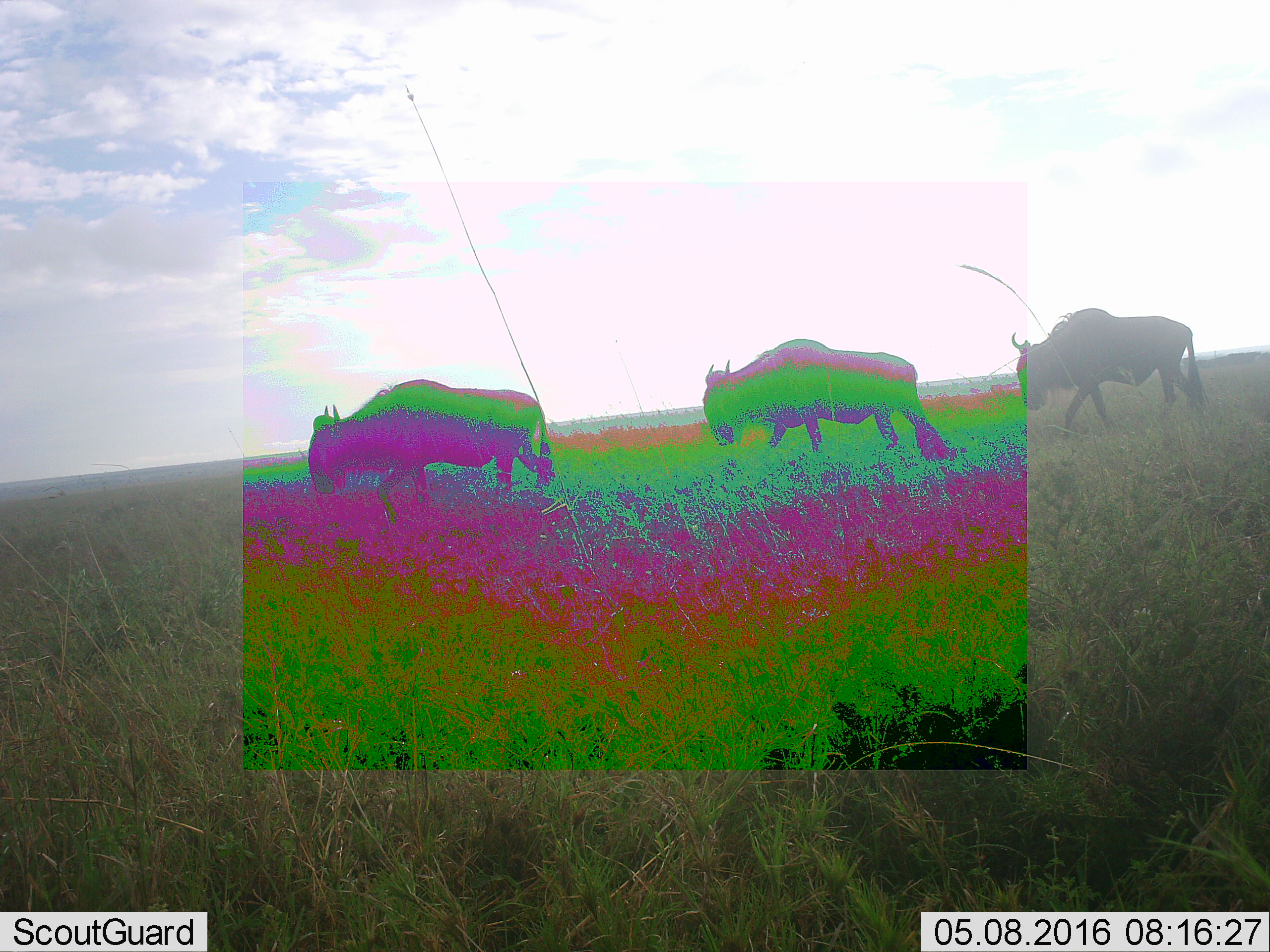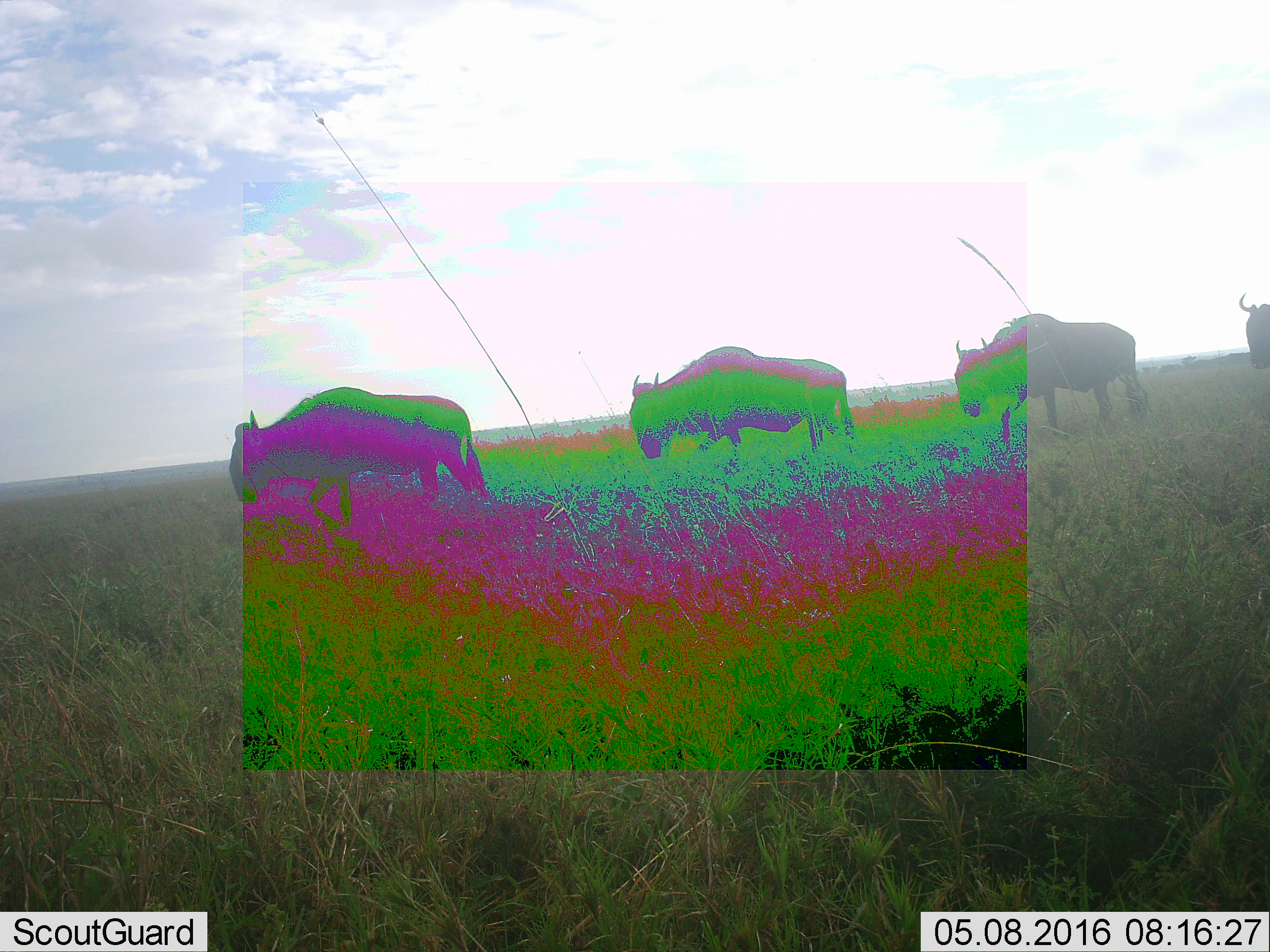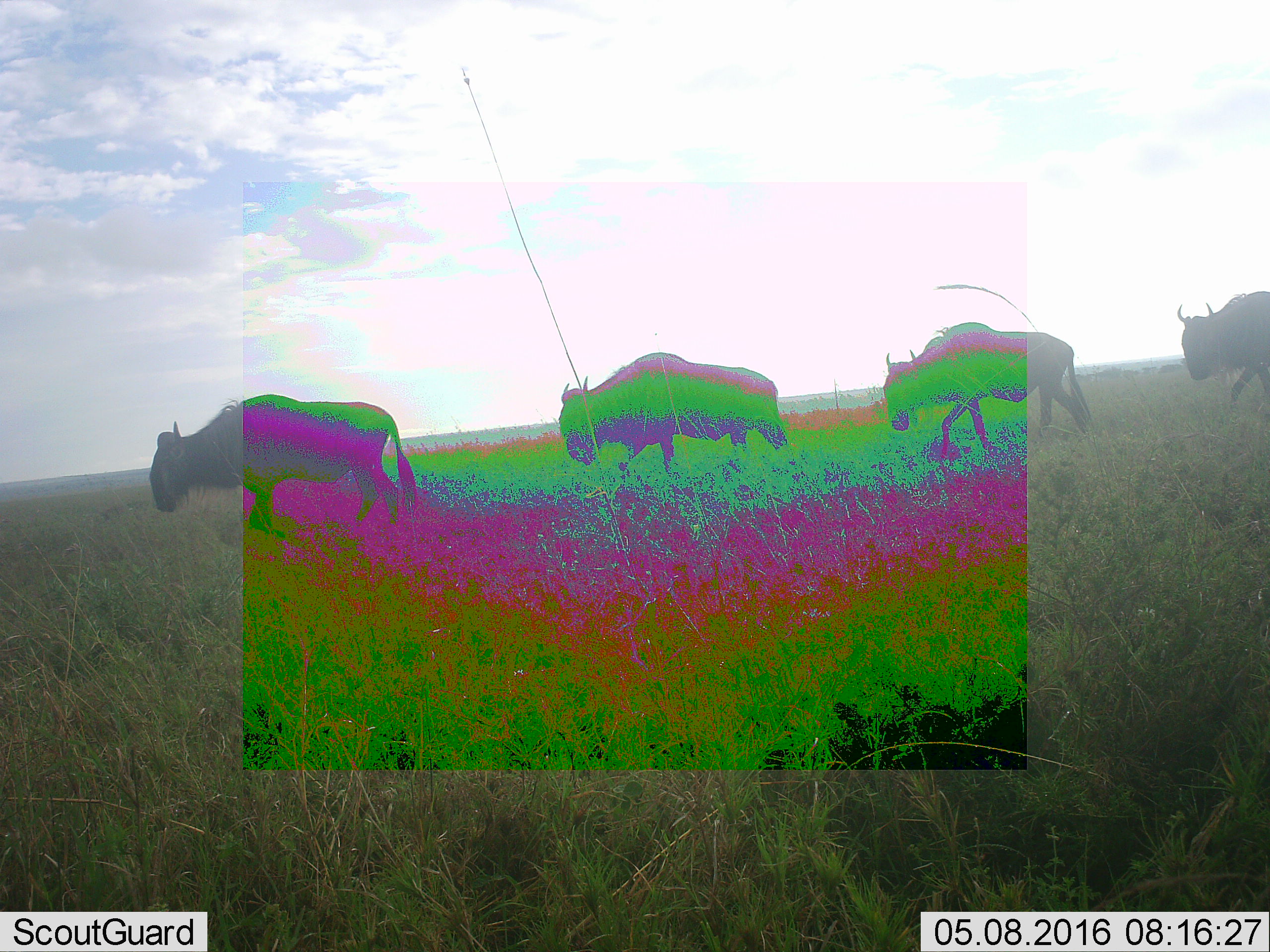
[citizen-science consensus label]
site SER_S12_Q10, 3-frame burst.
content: unidentified animal